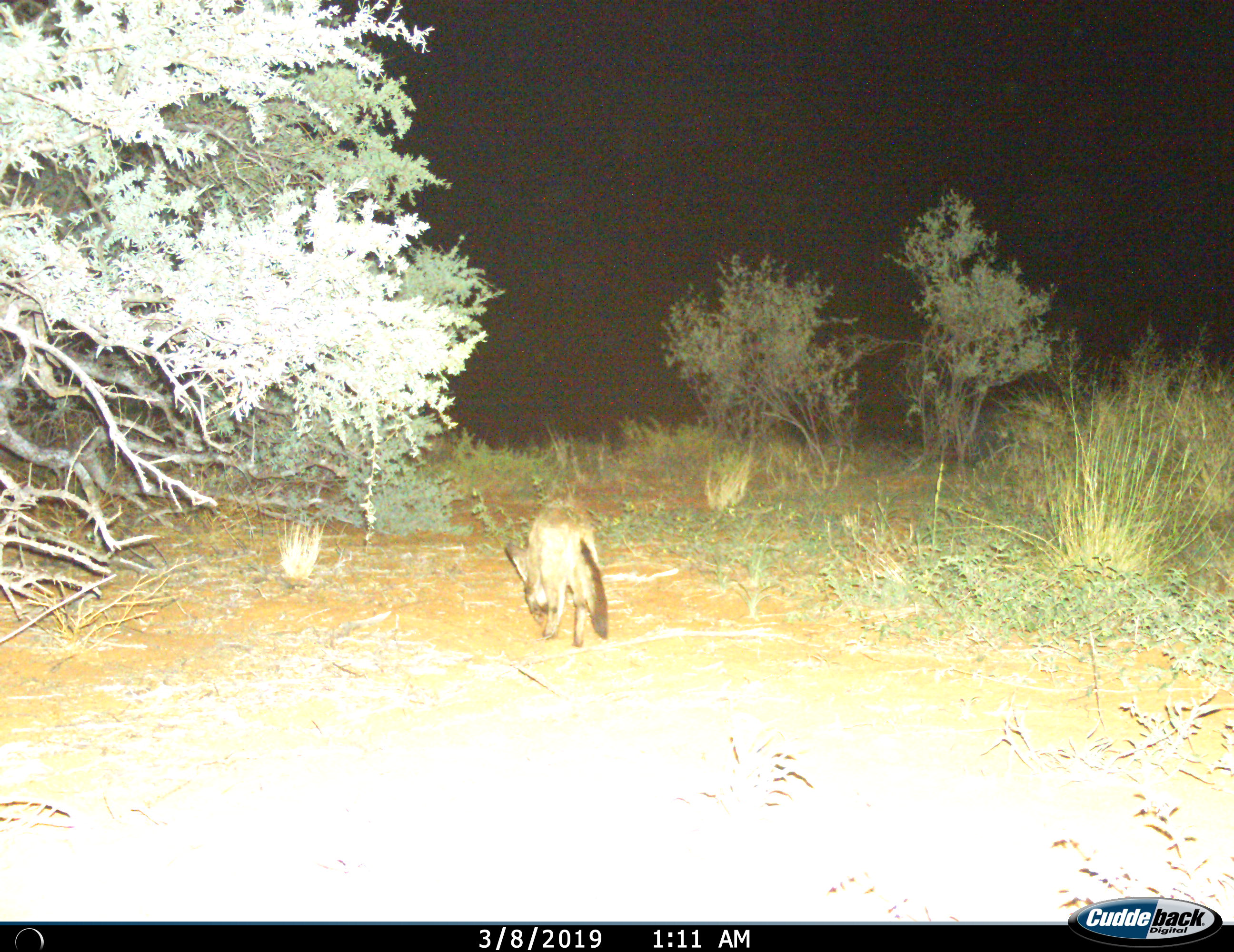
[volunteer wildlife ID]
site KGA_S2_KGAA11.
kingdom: Animalia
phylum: Chordata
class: Mammalia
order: Carnivora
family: Canidae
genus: Otocyon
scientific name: Otocyon megalotis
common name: bat-eared fox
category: foxbateared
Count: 1.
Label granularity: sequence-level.